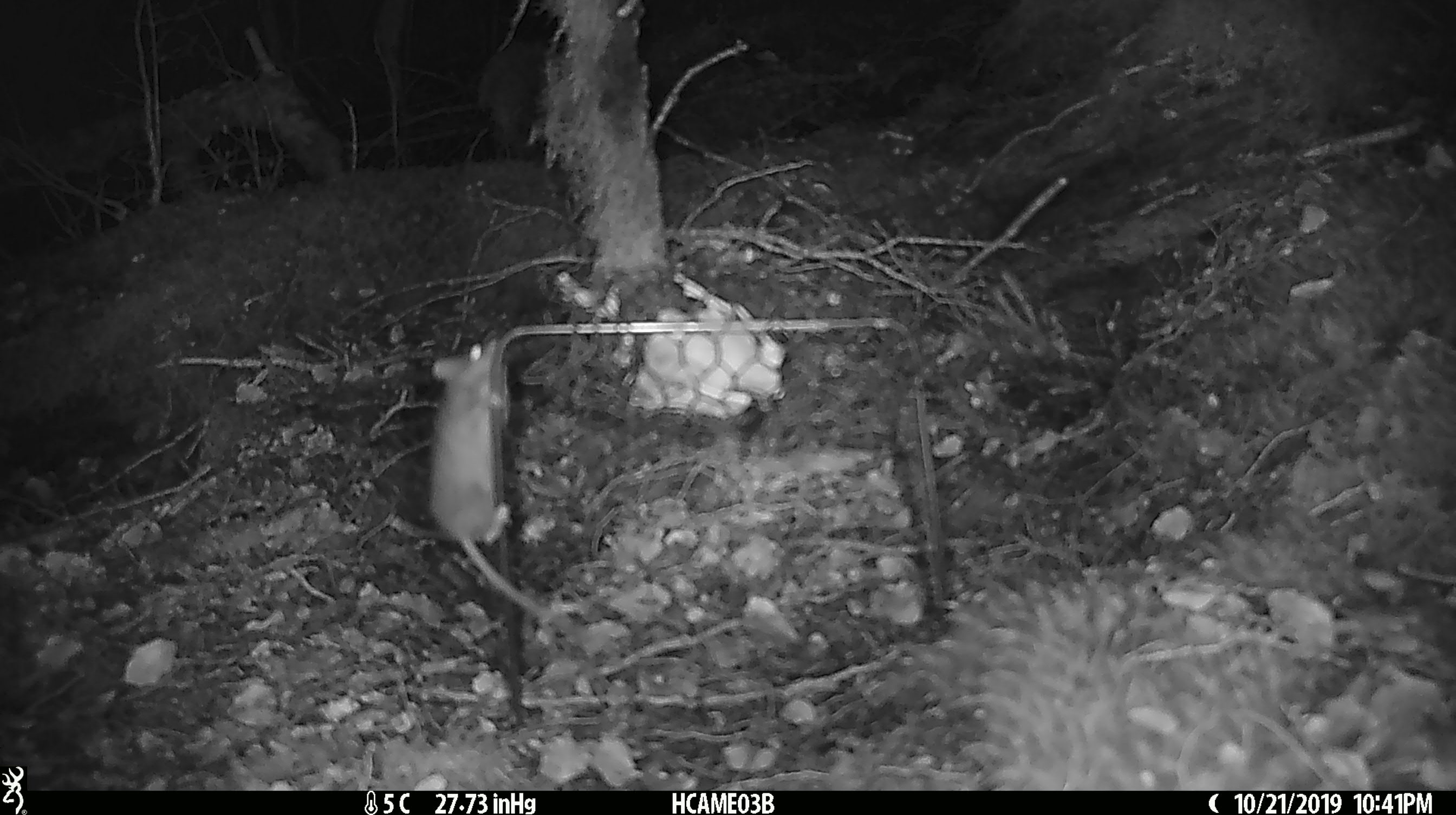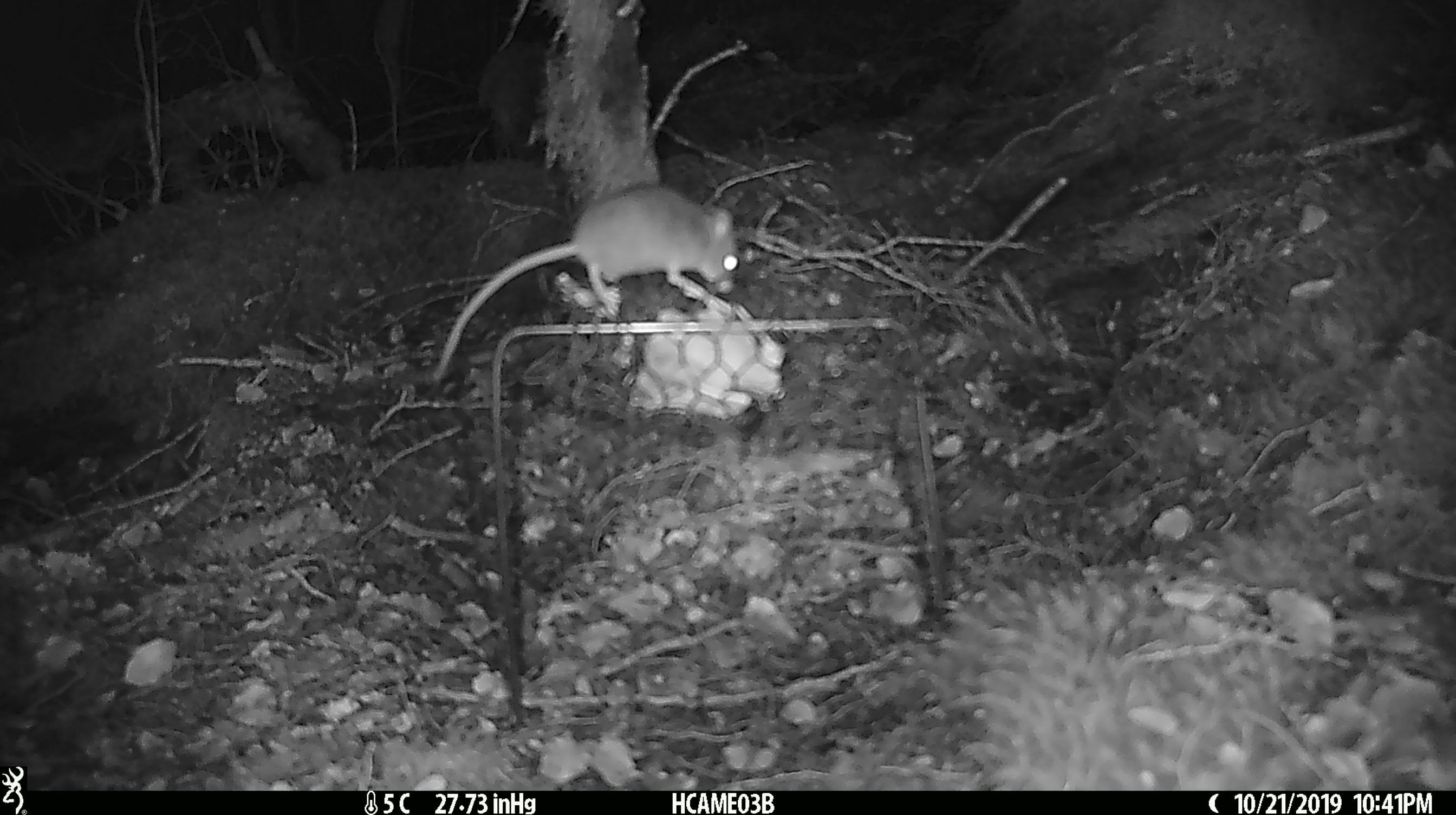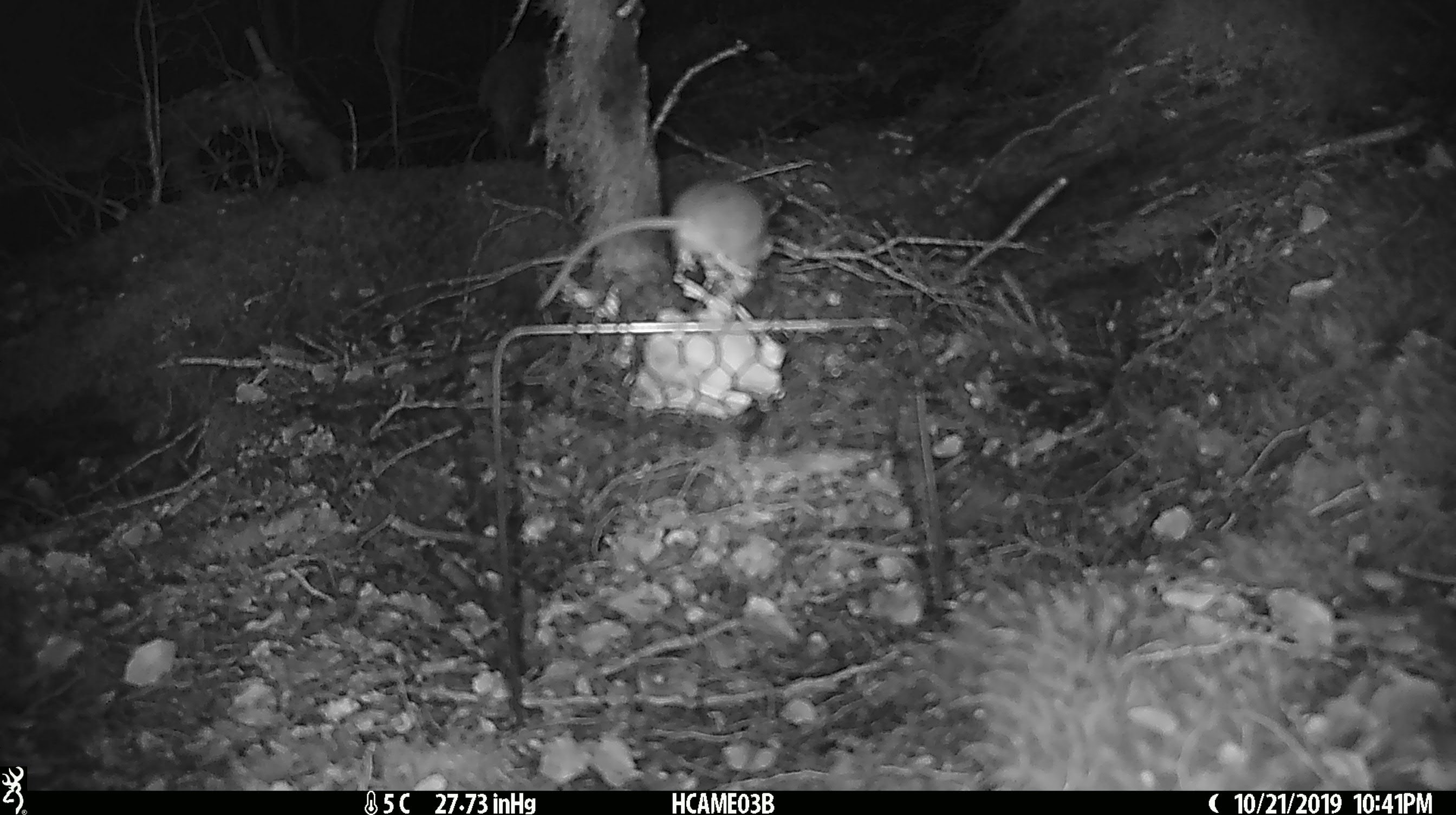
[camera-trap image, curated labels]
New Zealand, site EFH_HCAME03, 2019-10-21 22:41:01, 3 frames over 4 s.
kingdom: Animalia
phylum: Chordata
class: Mammalia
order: Rodentia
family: Muridae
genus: Mus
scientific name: Mus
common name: mouse